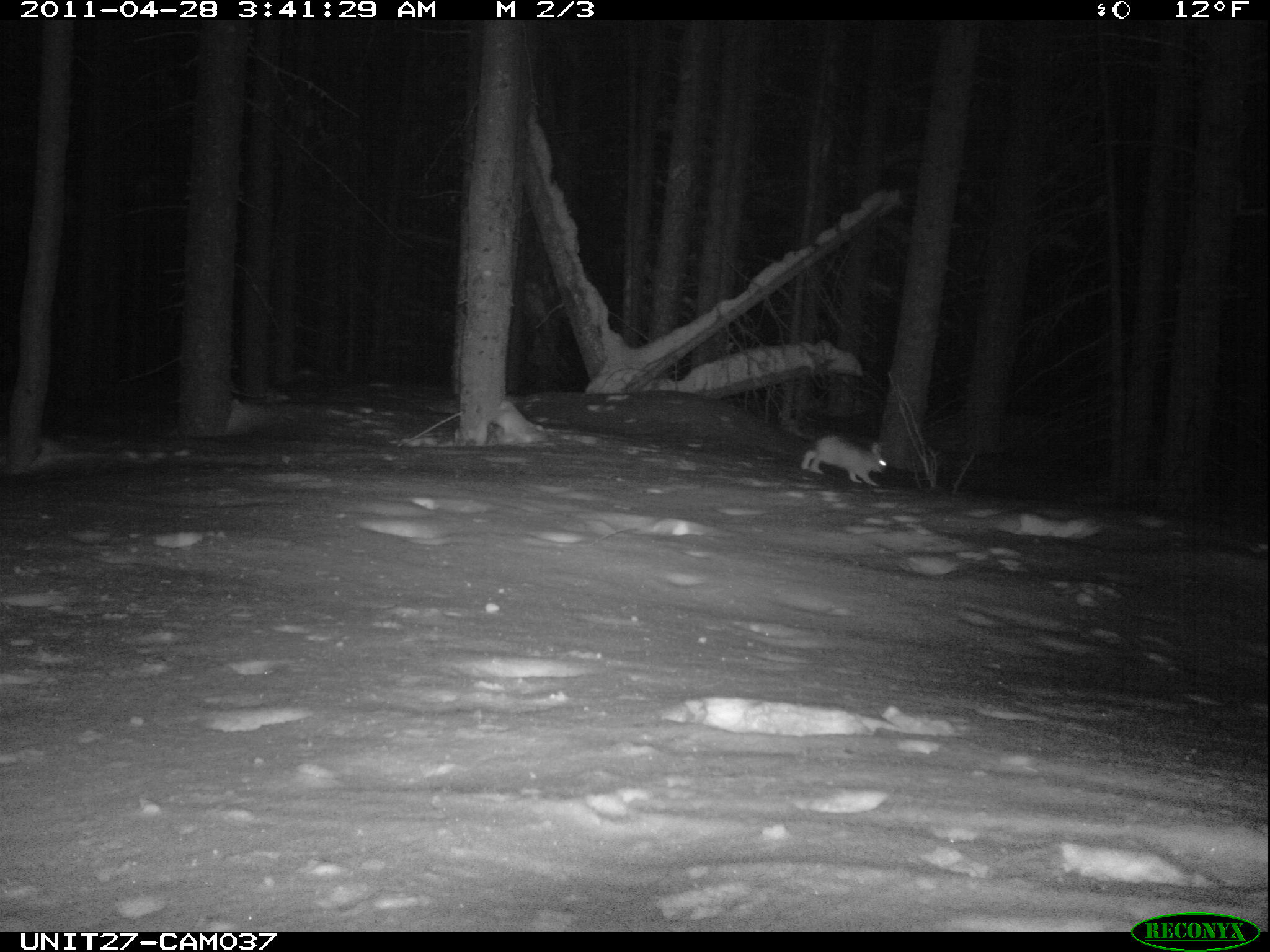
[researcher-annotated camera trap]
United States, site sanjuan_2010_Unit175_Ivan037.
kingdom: Animalia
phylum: Chordata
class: Mammalia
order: Lagomorpha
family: Leporidae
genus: Lepus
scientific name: Lepus americanus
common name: snowshoe hare